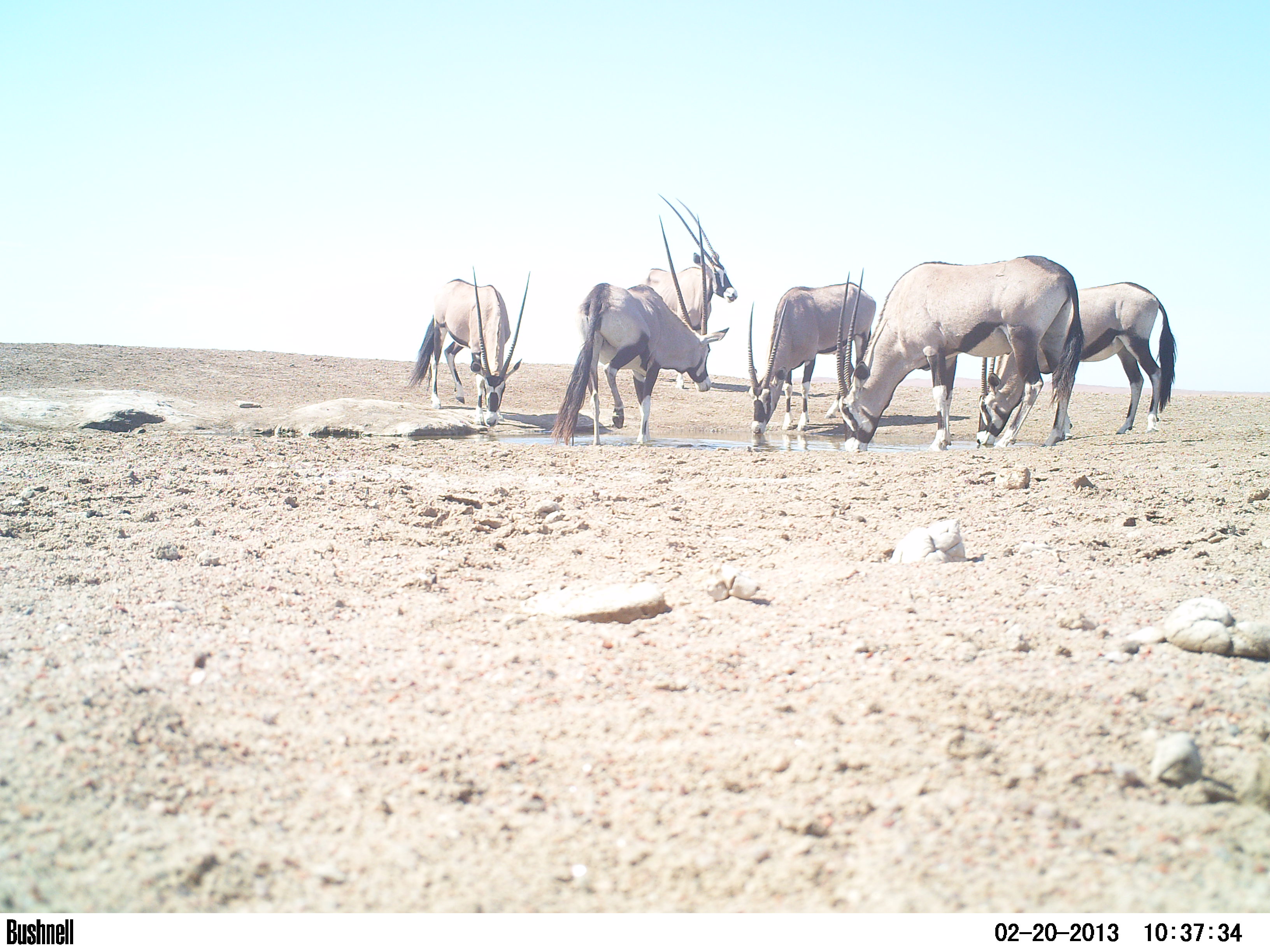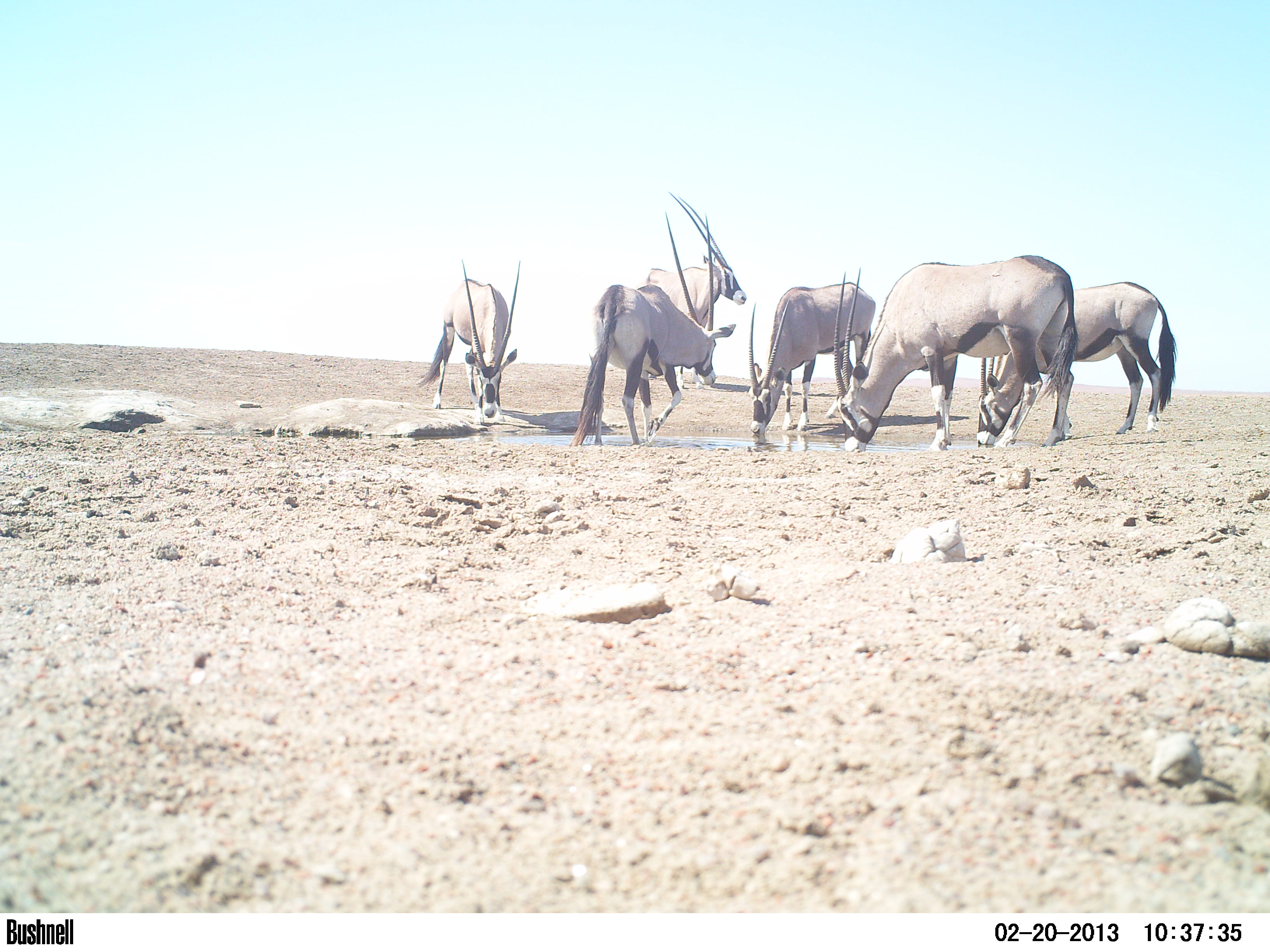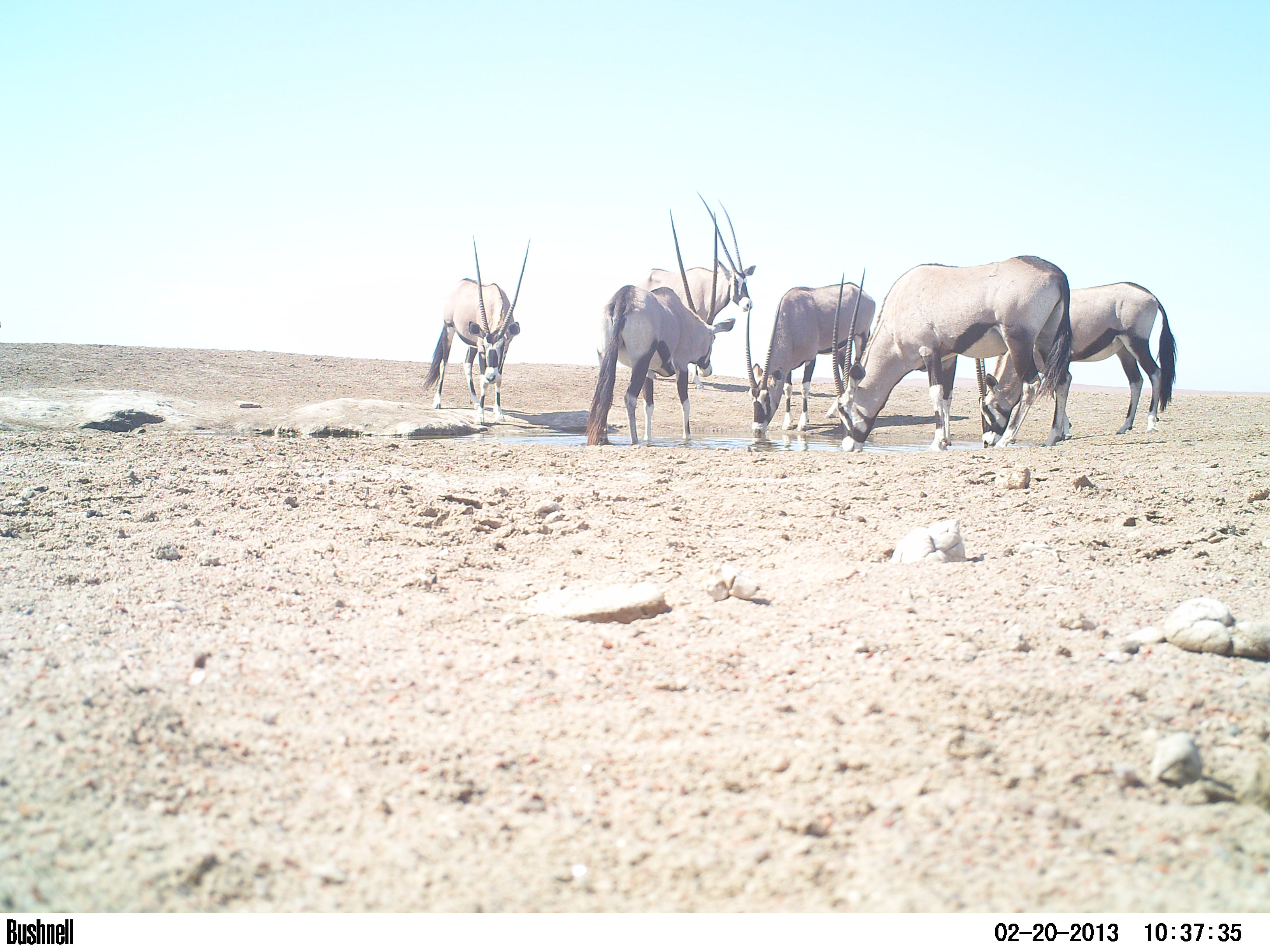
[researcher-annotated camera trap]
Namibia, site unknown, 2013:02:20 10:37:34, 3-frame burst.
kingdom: Animalia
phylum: Chordata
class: Mammalia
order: Artiodactyla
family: Bovidae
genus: Oryx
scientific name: Oryx gazella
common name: gemsbok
Oryx gazella (gemsbok).